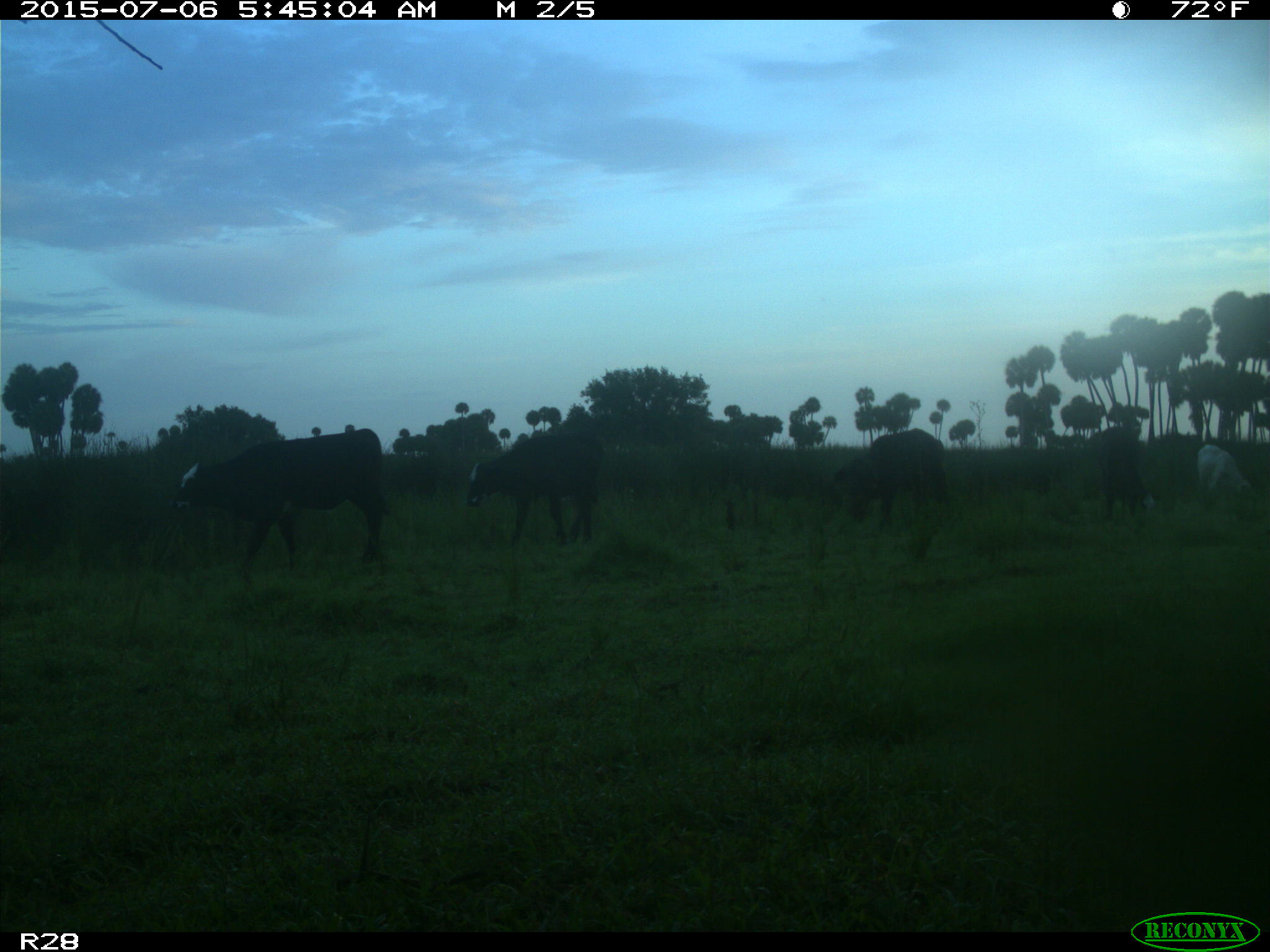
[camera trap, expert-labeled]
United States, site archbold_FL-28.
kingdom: Animalia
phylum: Chordata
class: Mammalia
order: Artiodactyla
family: Bovidae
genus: Bos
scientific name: Bos taurus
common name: domestic cow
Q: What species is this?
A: Bos taurus (domestic cow).